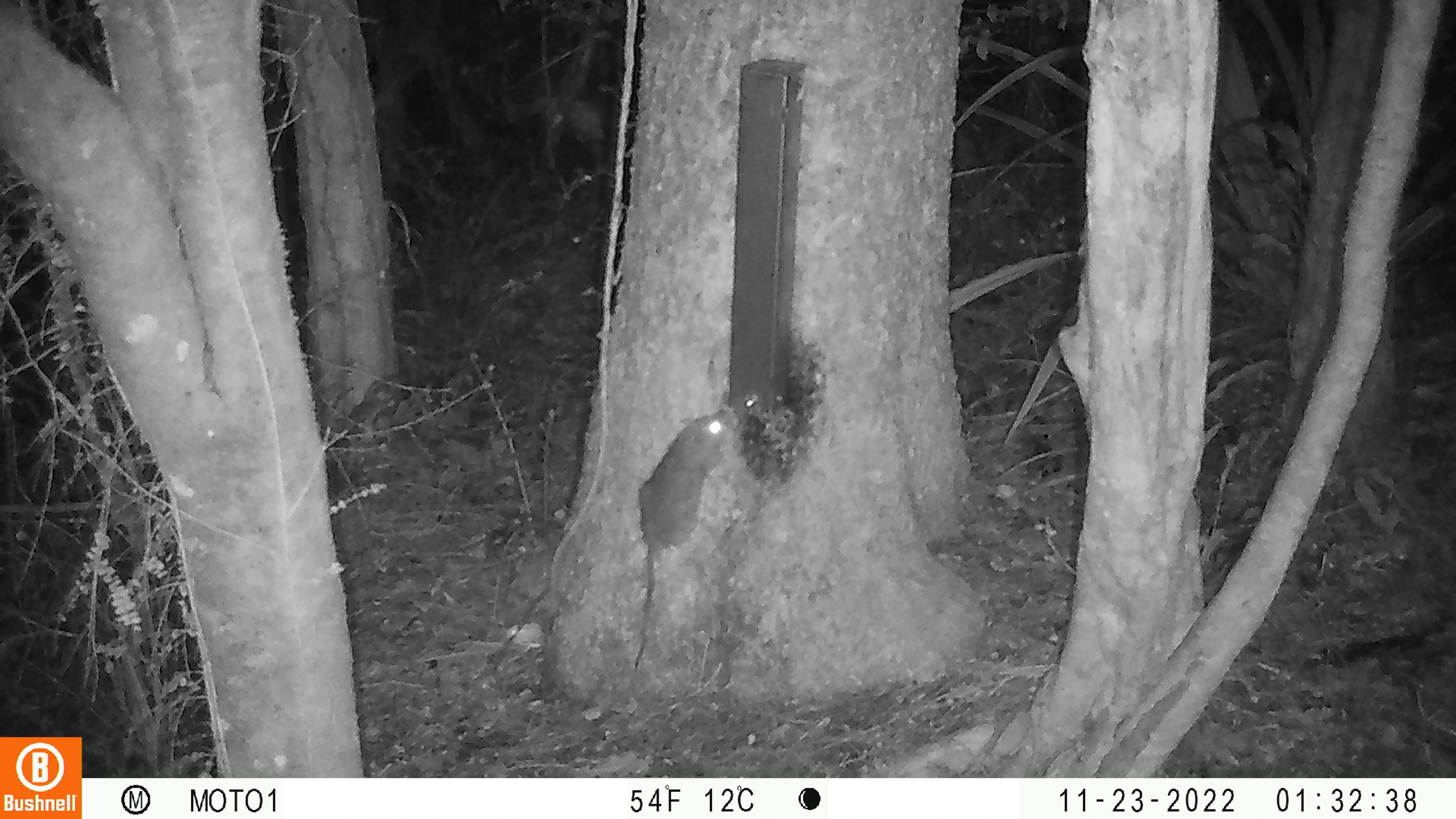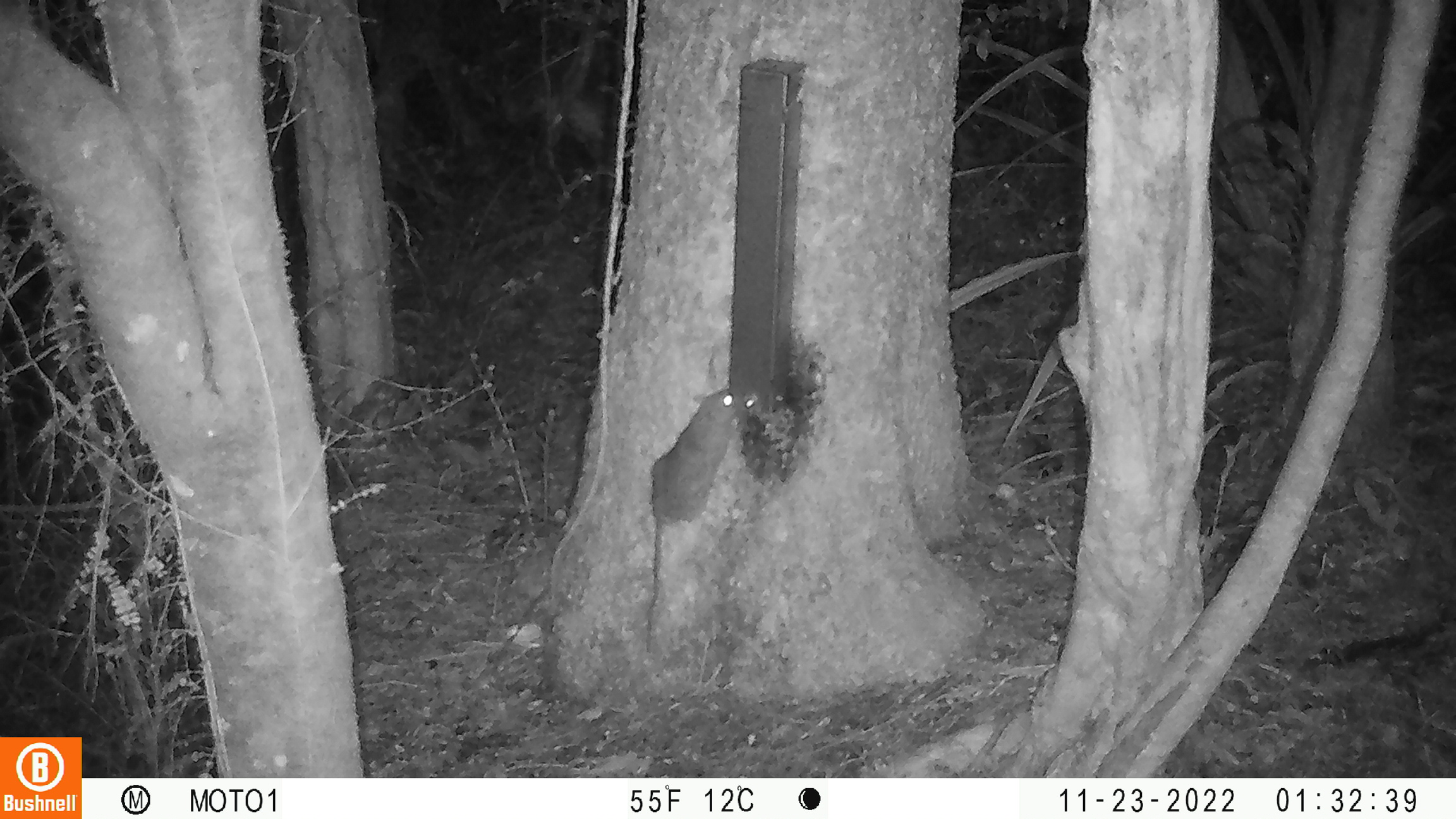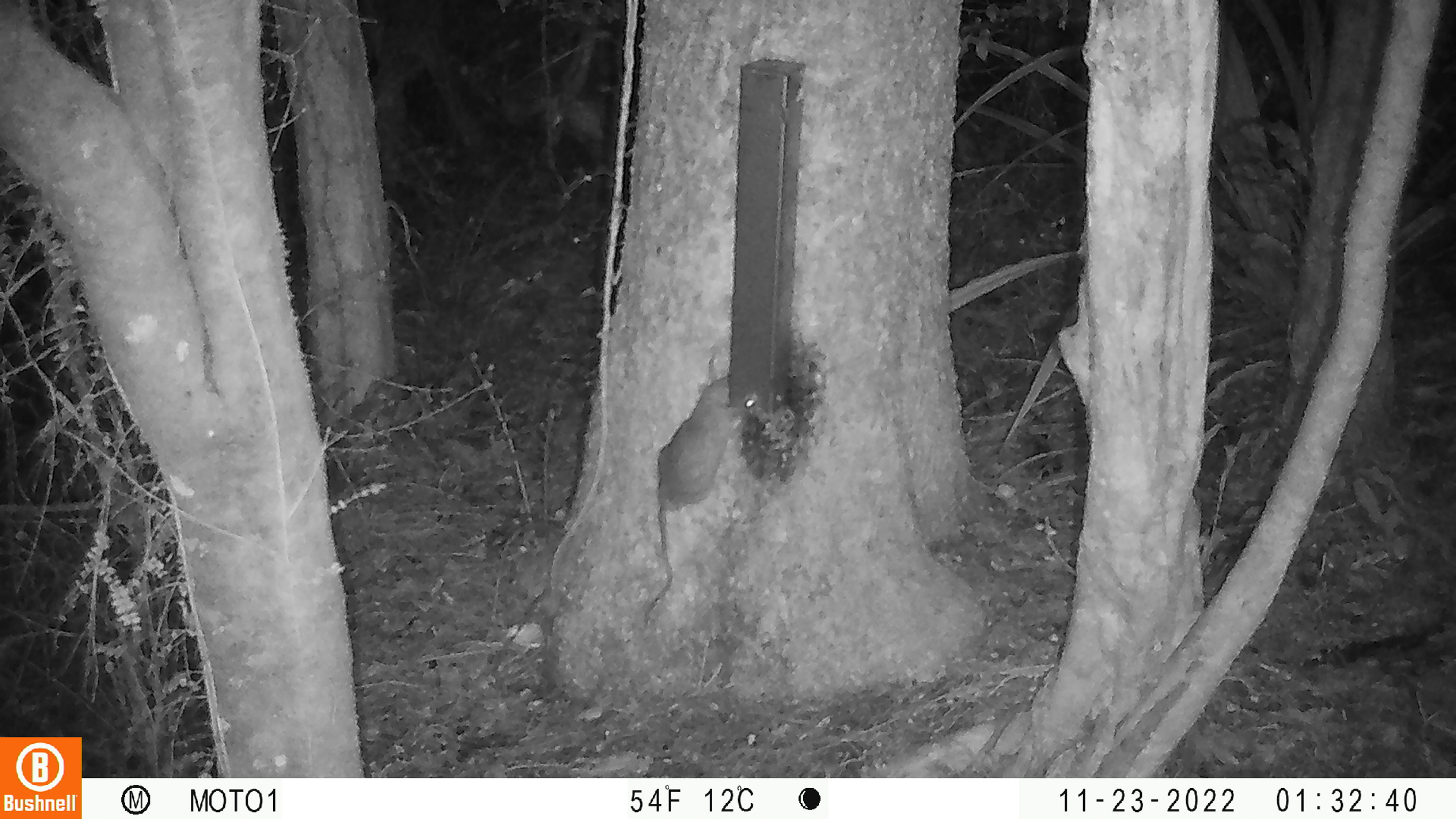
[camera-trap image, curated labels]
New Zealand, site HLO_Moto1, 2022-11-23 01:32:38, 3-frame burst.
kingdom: Animalia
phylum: Chordata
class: Mammalia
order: Rodentia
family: Muridae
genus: Rattus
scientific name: Rattus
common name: rat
Rat (Rattus).